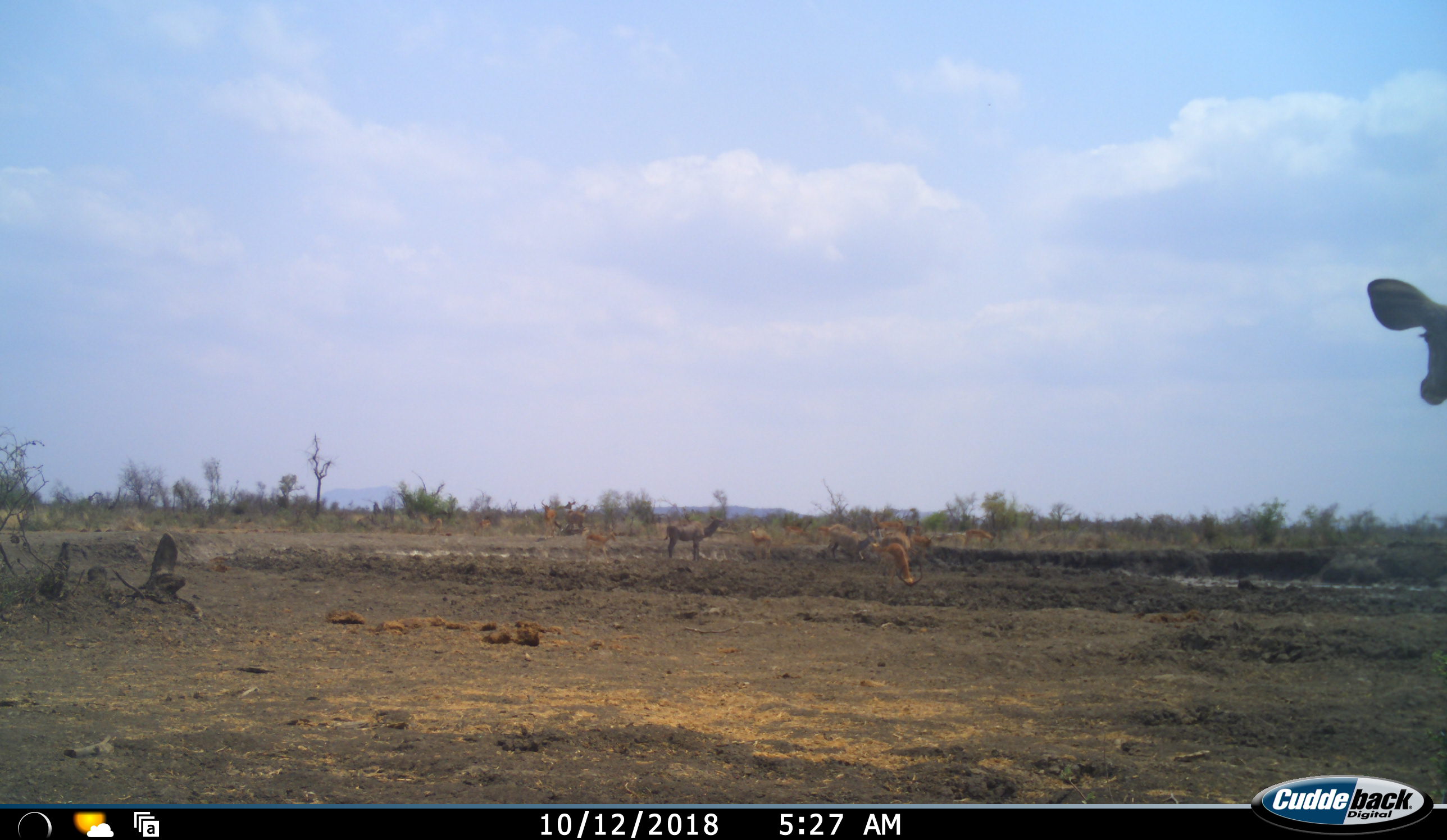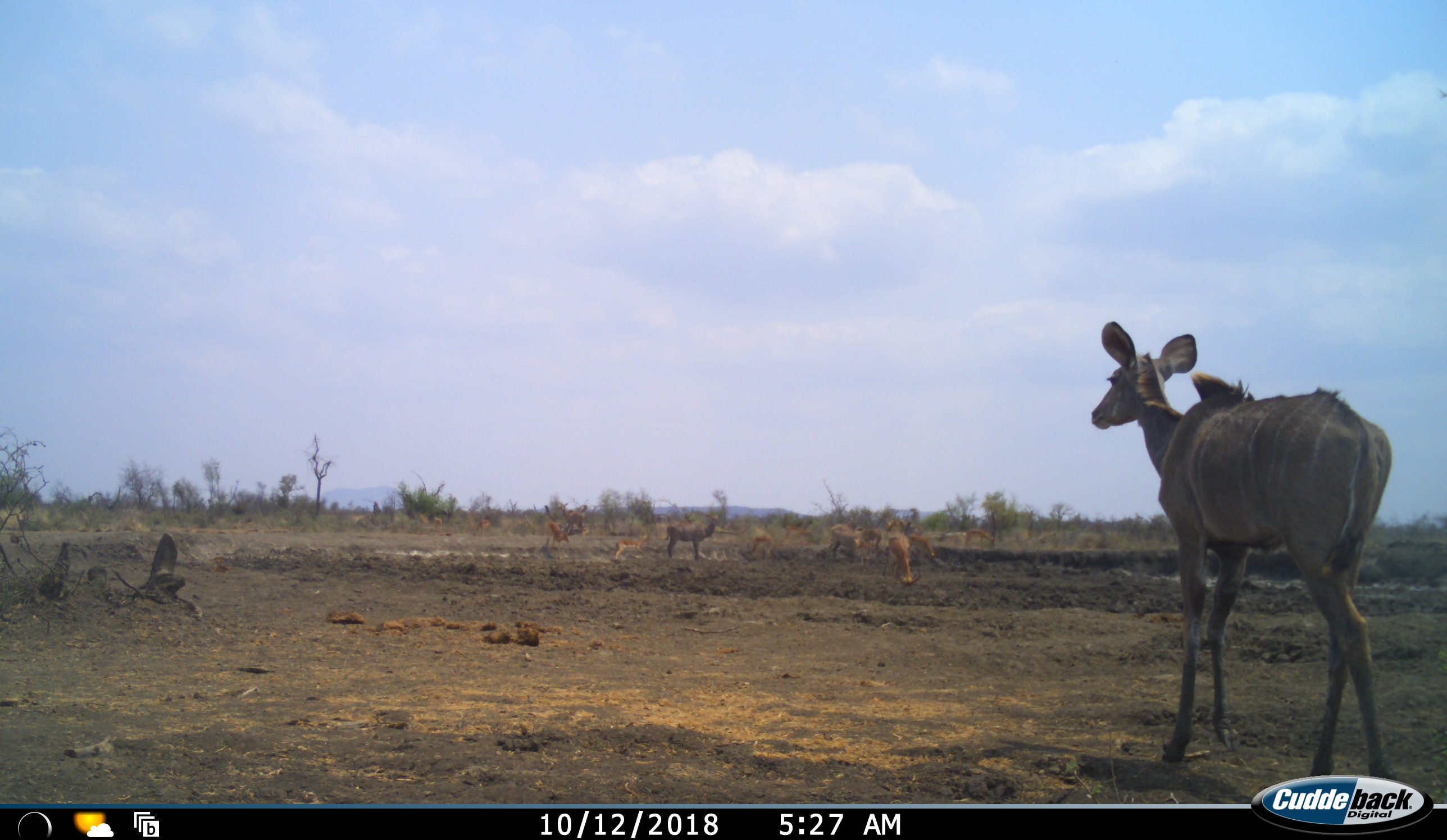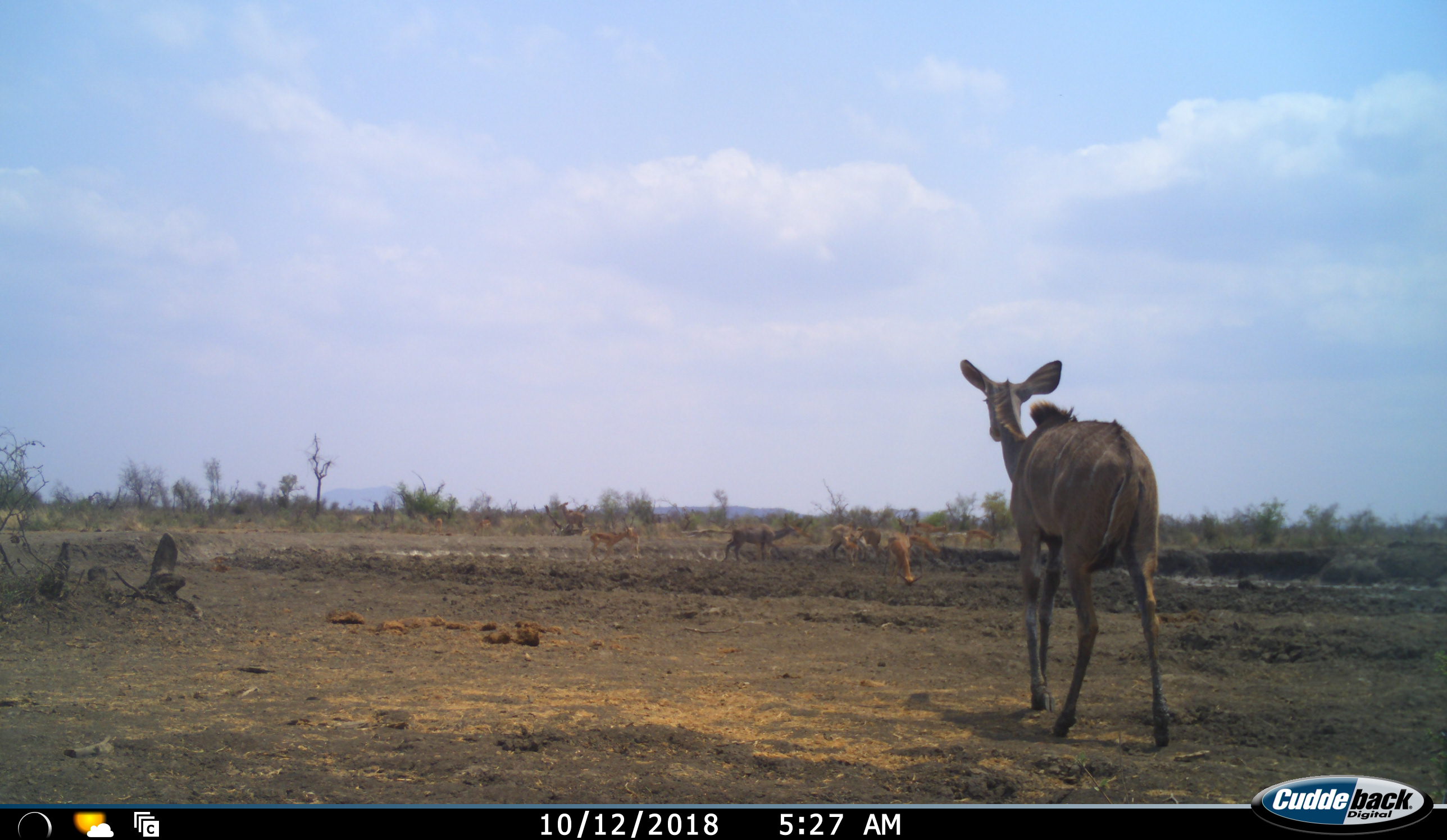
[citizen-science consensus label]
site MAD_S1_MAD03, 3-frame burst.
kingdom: Animalia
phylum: Chordata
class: Mammalia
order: Artiodactyla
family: Bovidae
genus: Aepyceros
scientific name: Aepyceros melampus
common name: impala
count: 11-50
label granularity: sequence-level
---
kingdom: Animalia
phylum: Chordata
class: Mammalia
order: Artiodactyla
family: Bovidae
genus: Tragelaphus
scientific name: Tragelaphus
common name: kudu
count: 2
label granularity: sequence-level